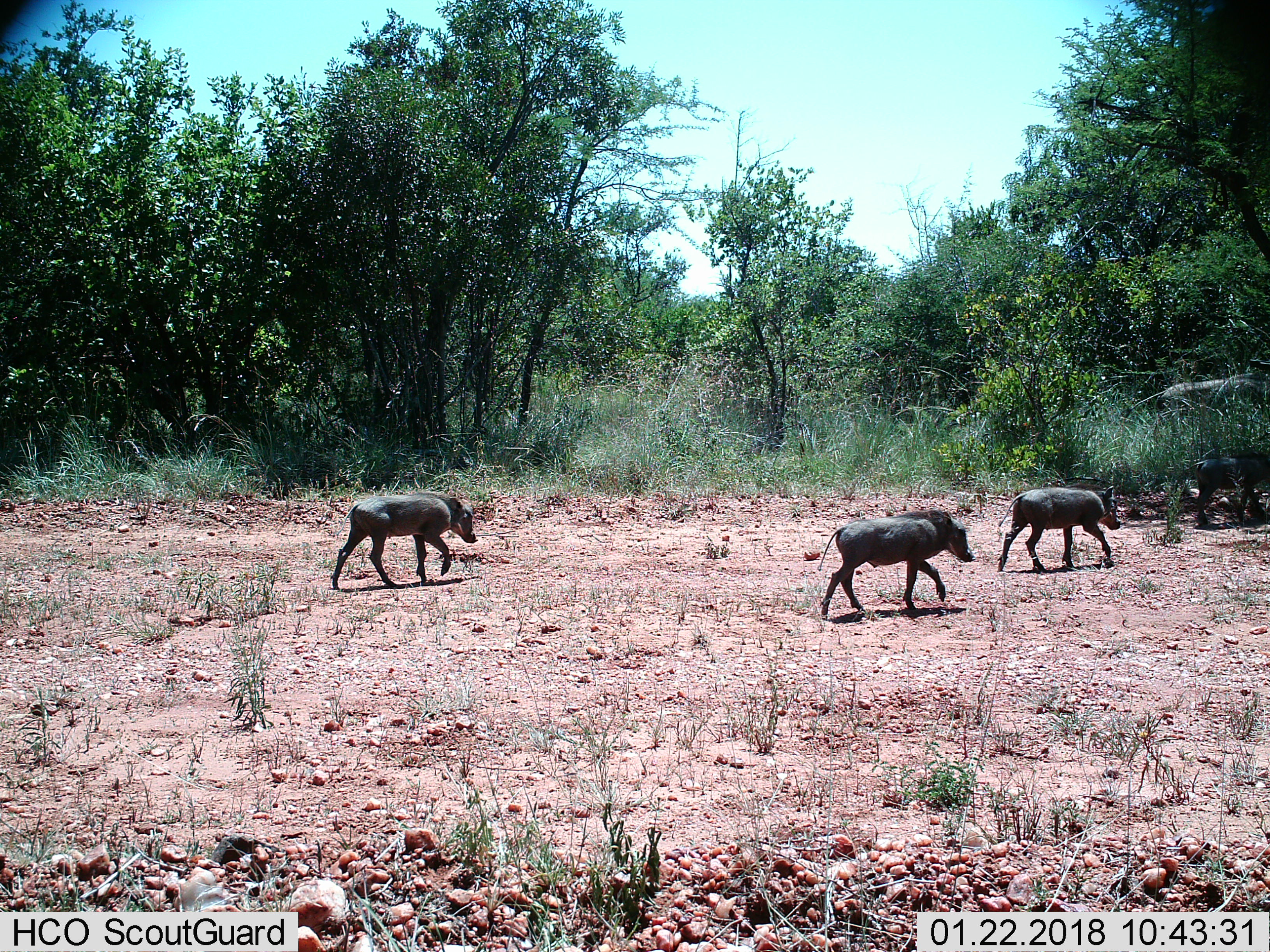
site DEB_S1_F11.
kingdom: Animalia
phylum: Chordata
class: Mammalia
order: Artiodactyla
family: Suidae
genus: Phacochoerus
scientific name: Phacochoerus africanus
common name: warthog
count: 5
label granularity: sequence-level